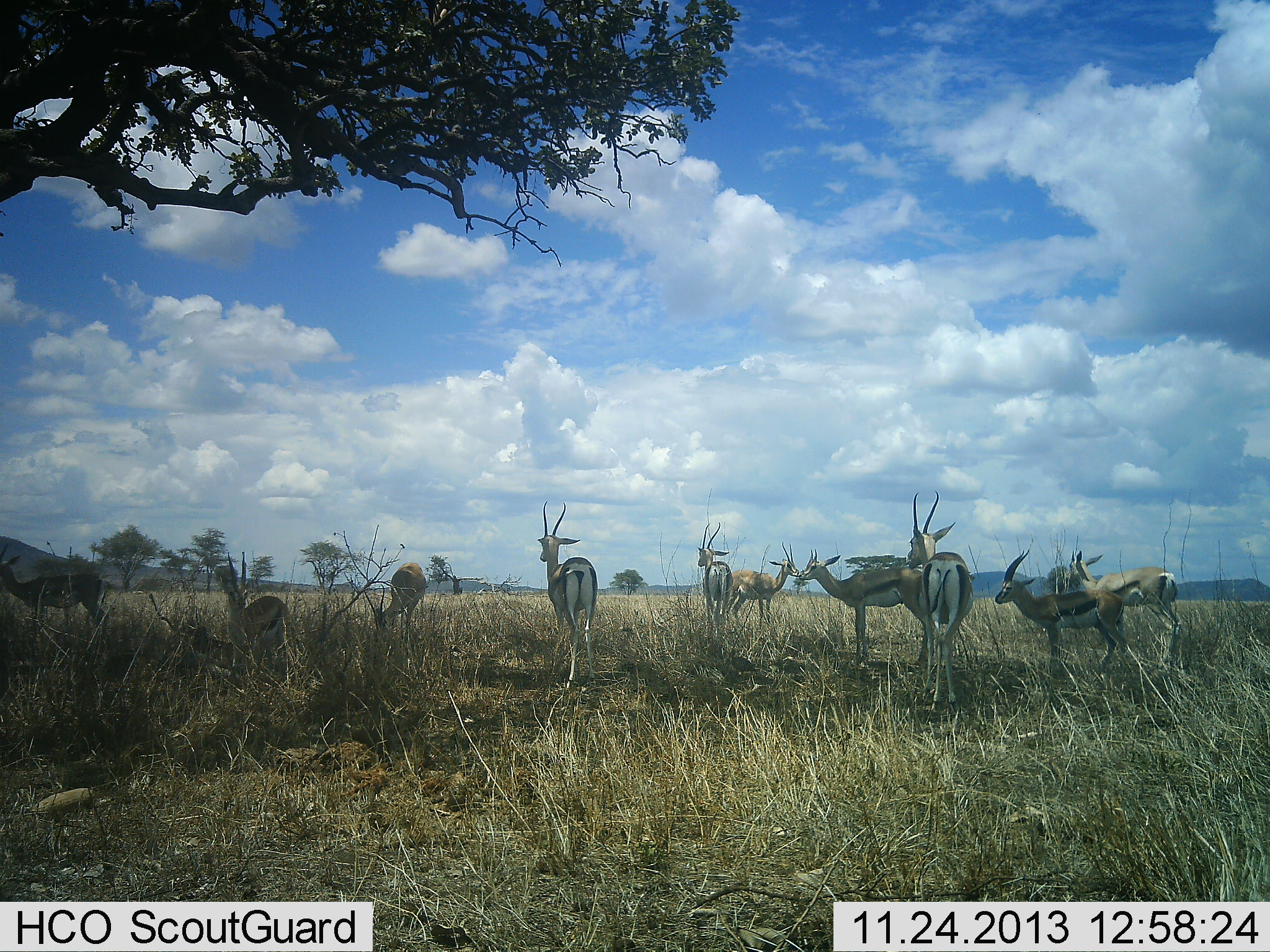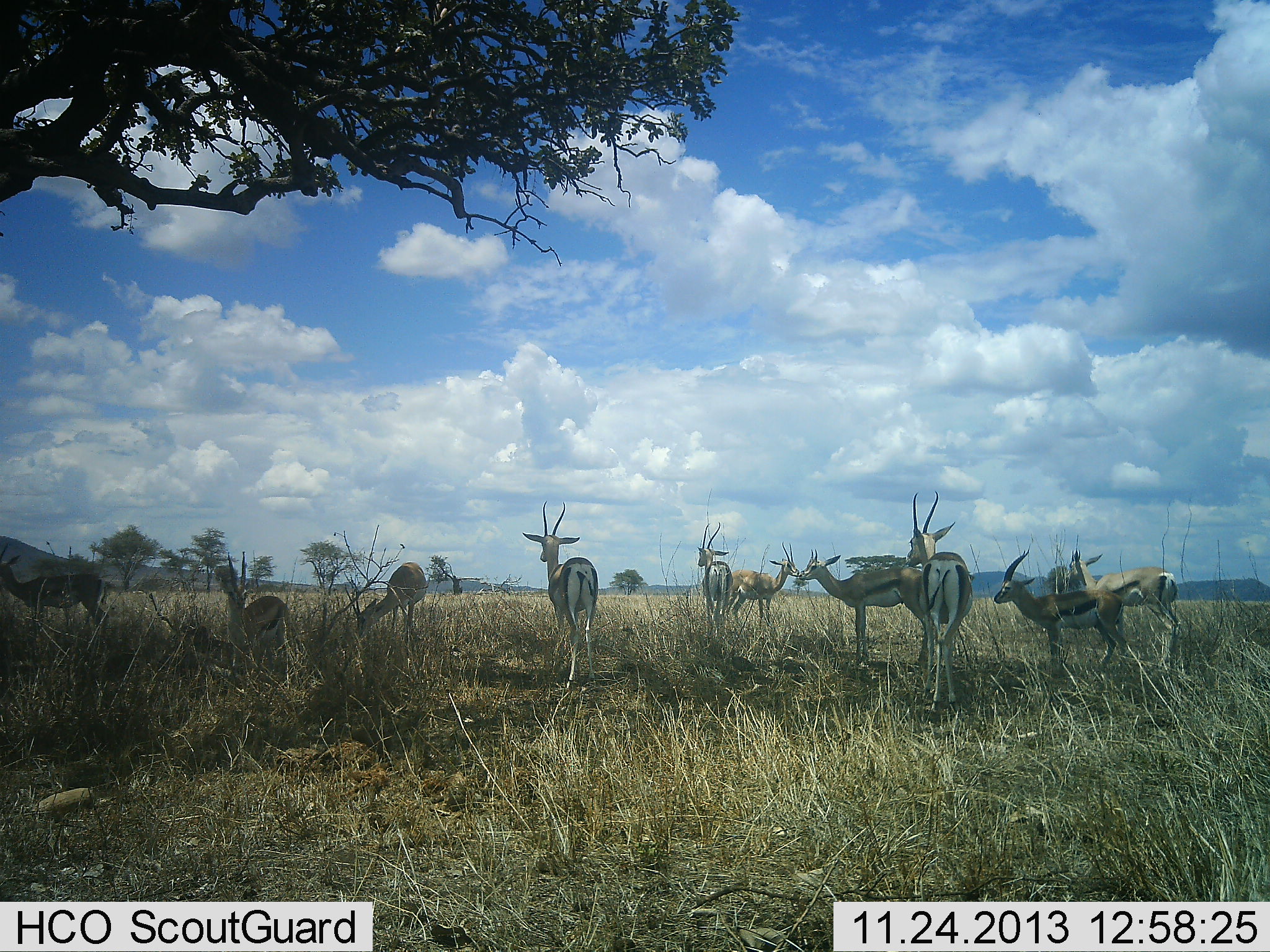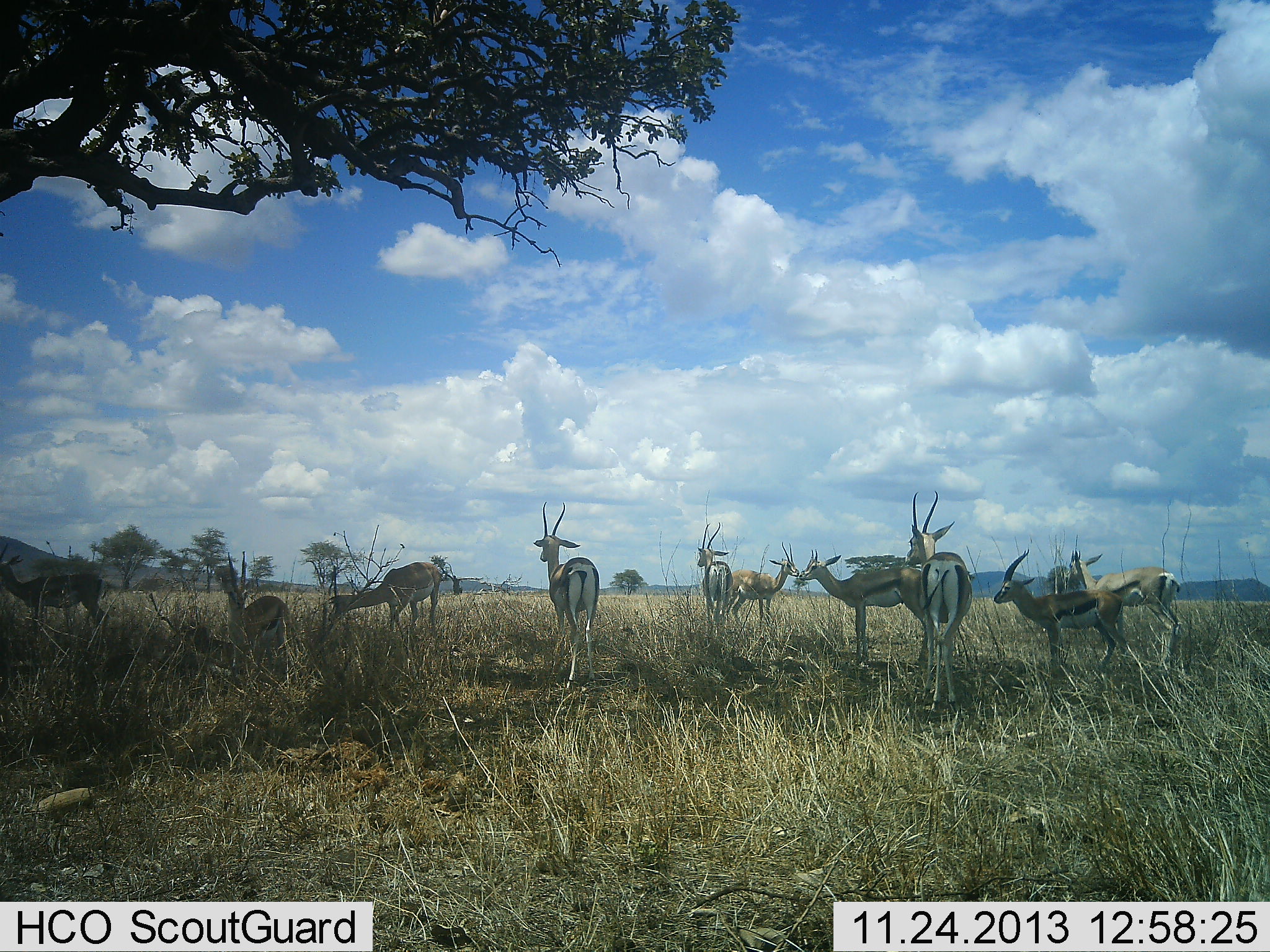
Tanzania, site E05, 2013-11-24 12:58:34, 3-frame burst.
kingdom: Animalia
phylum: Chordata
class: Mammalia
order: Artiodactyla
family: Bovidae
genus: Eudorcas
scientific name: Eudorcas thomsonii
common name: thomson's gazelle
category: gazellethomsons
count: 10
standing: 100%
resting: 33%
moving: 8%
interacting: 0%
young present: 8%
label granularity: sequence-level